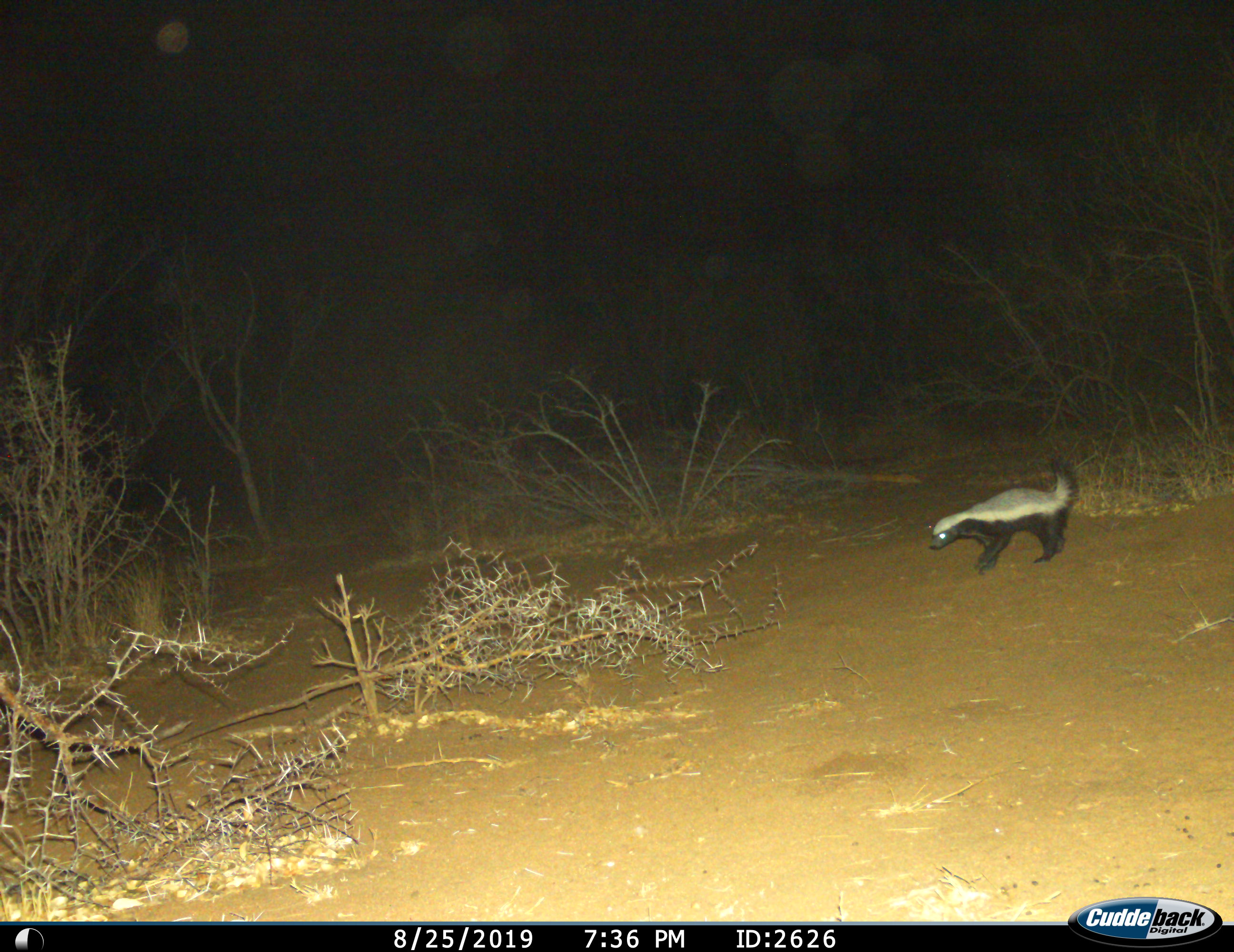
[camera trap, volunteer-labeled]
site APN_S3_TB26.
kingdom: Animalia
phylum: Chordata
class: Mammalia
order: Carnivora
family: Mustelidae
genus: Mellivora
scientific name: Mellivora capensis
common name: honey badger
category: honeybadger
Honeybadger (honey badger) (Mellivora capensis), count 1. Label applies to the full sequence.